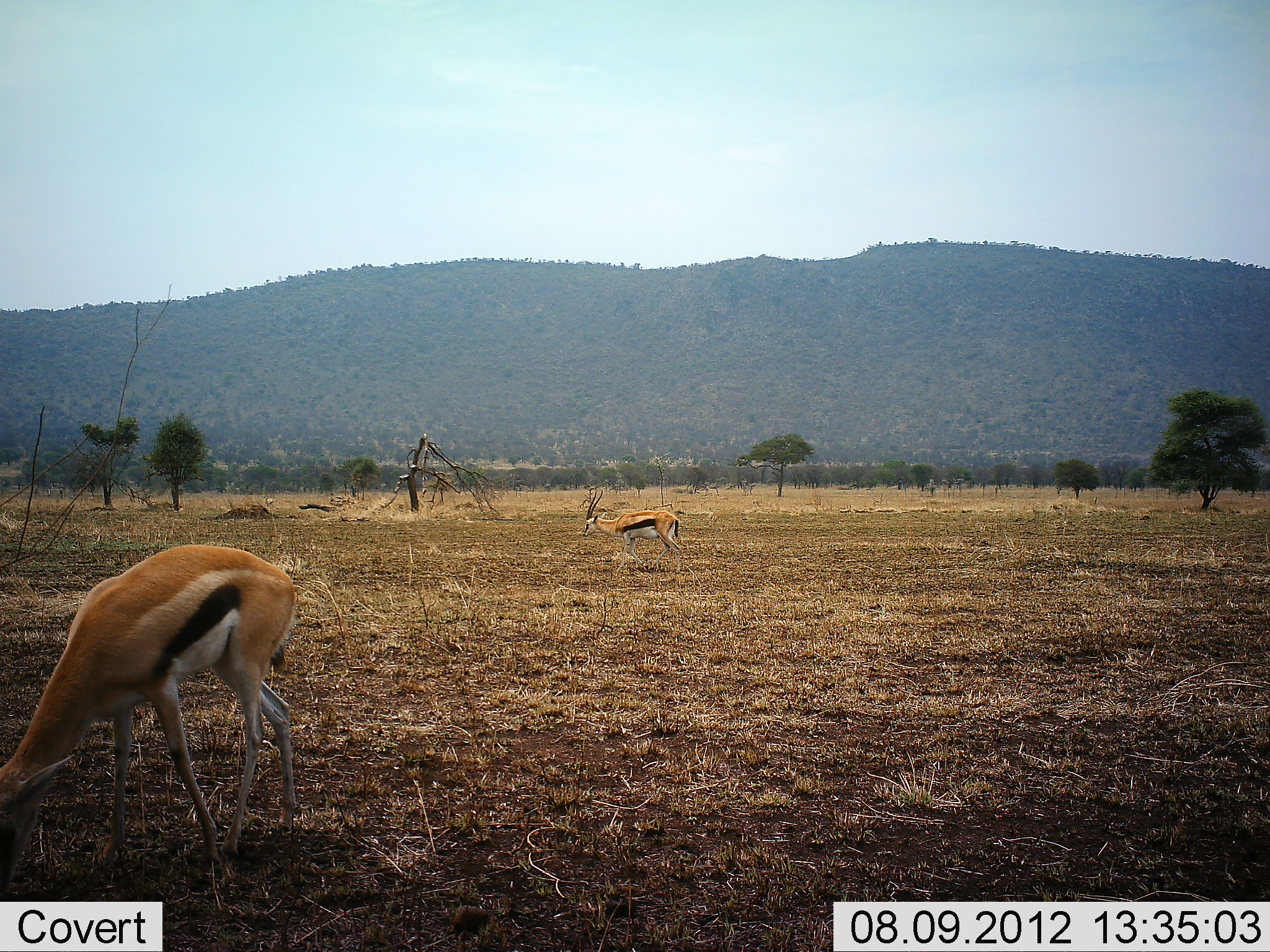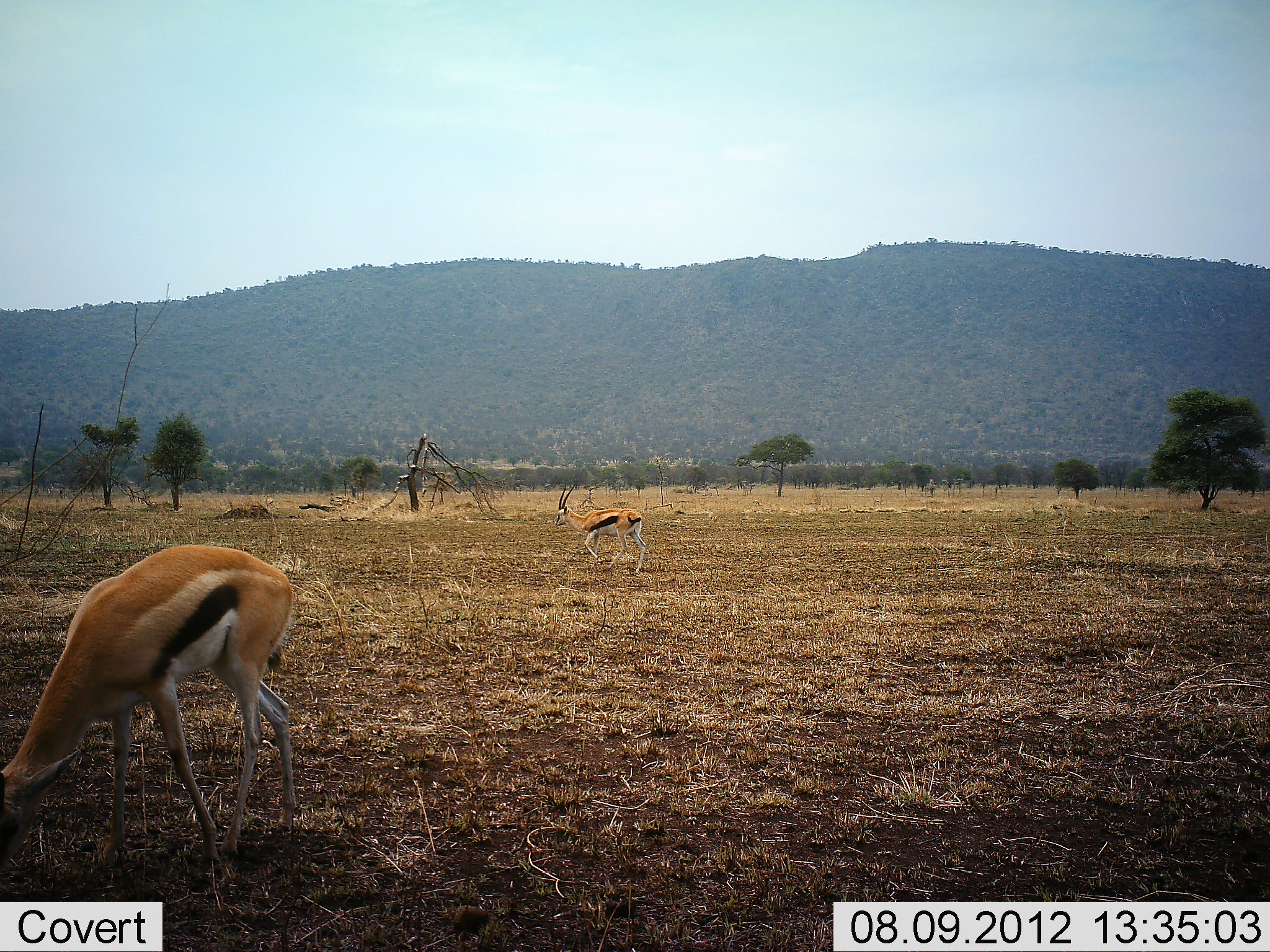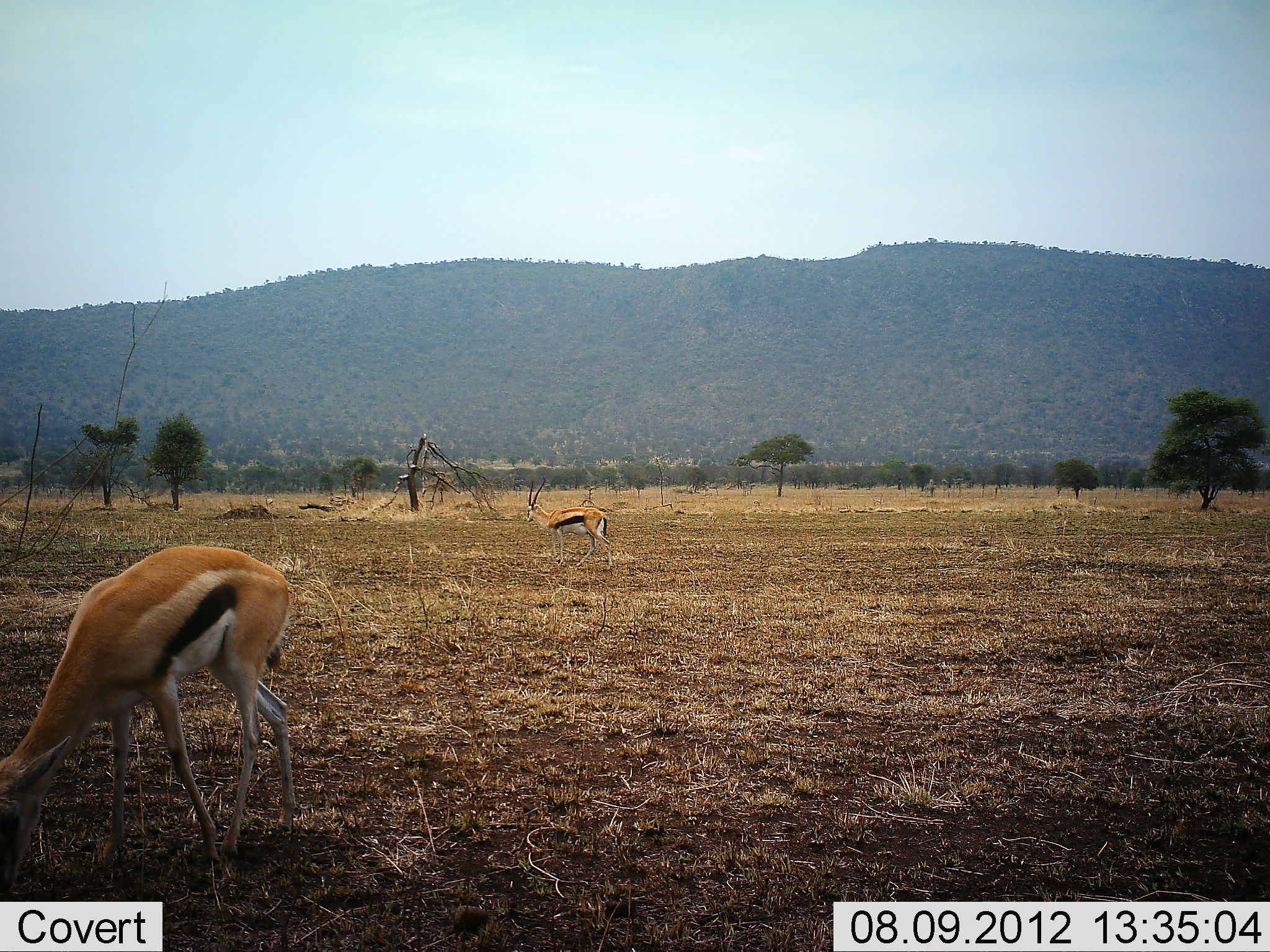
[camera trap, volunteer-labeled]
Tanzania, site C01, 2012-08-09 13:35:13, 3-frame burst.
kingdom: Animalia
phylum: Chordata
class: Mammalia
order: Artiodactyla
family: Bovidae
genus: Eudorcas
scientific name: Eudorcas thomsonii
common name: thomson's gazelle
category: gazellethomsons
Gazellethomsons (thomson's gazelle) (Eudorcas thomsonii), count 2. Behavior (volunteer vote fractions): standing 30%, resting 0%, moving 80%, interacting 0%. Young present (vote fraction): 0%. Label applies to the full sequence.